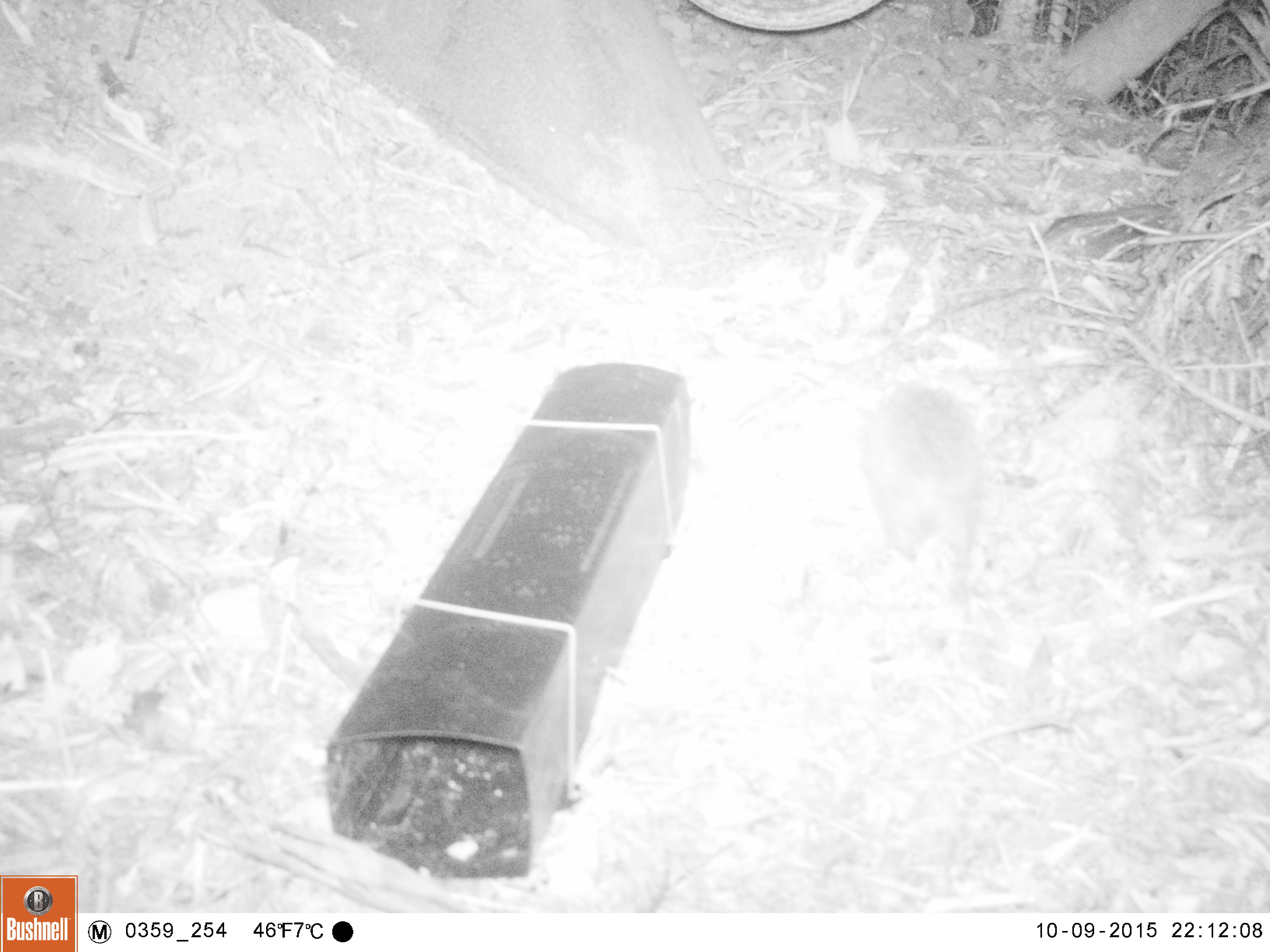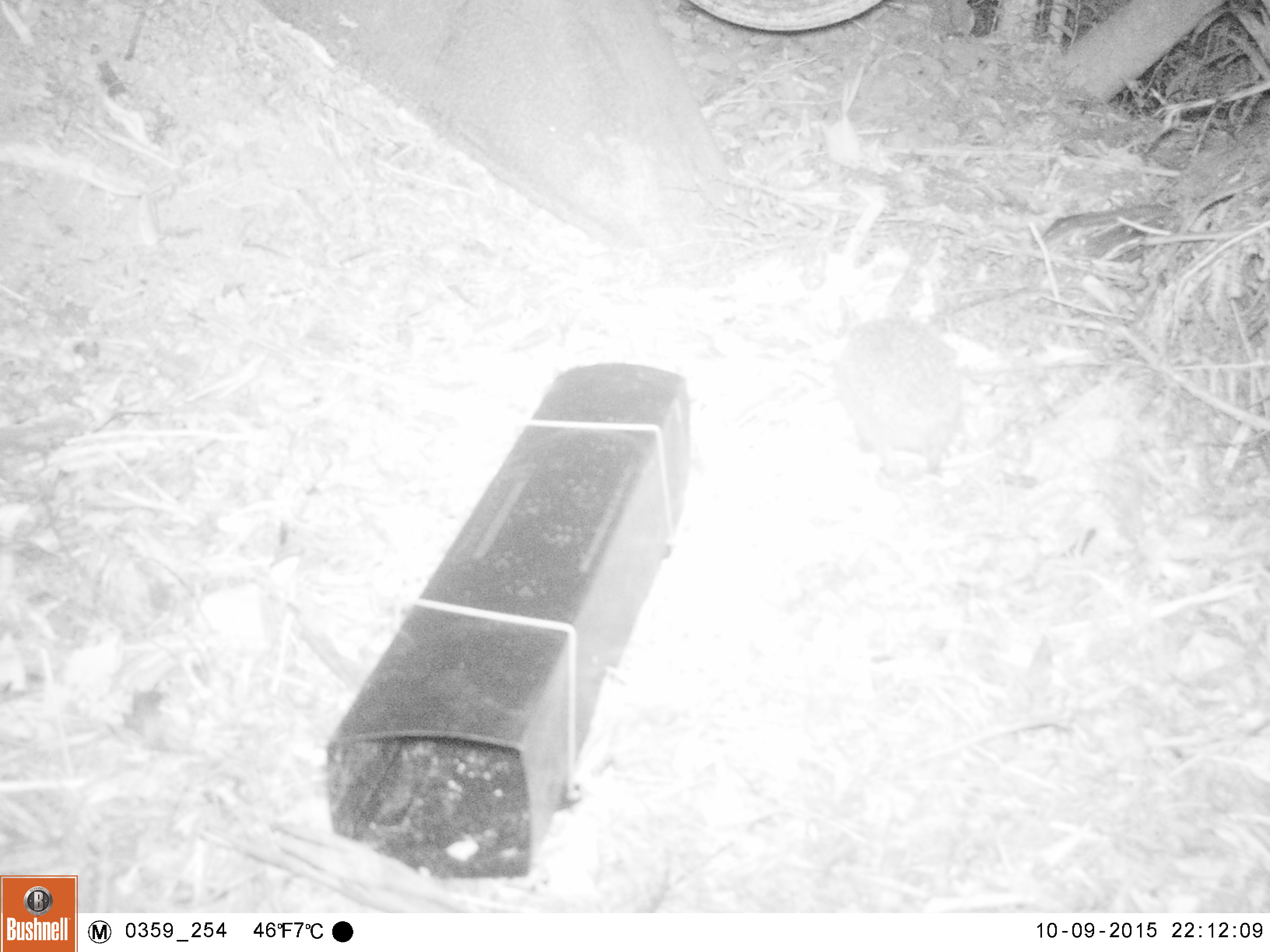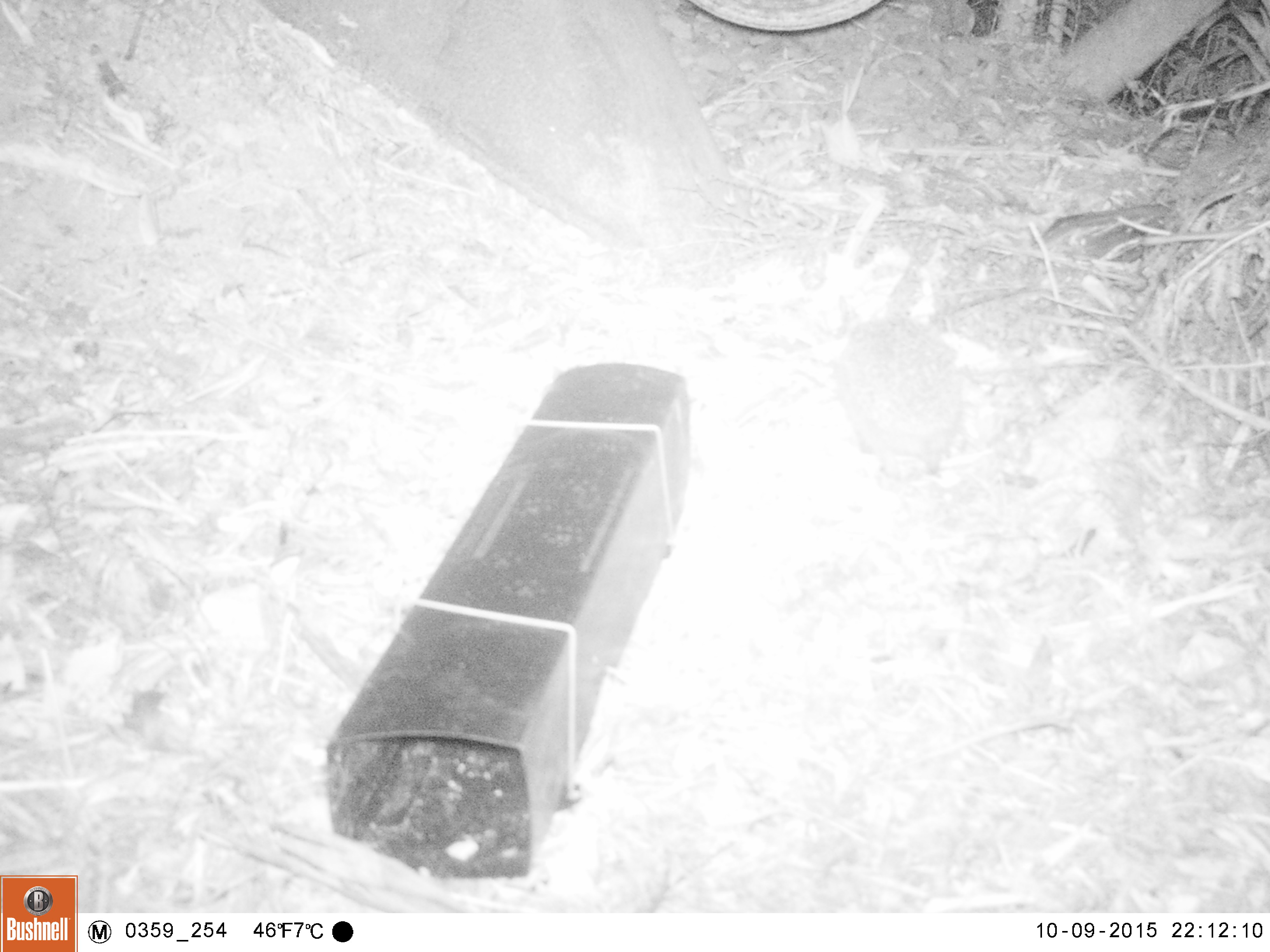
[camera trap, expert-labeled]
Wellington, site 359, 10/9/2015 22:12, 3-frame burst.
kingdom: Animalia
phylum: Chordata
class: Mammalia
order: Eulipotyphla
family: Erinaceidae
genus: Erinaceus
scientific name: Erinaceus europaeus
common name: hedgehog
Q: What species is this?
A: Hedgehog (Erinaceus europaeus).